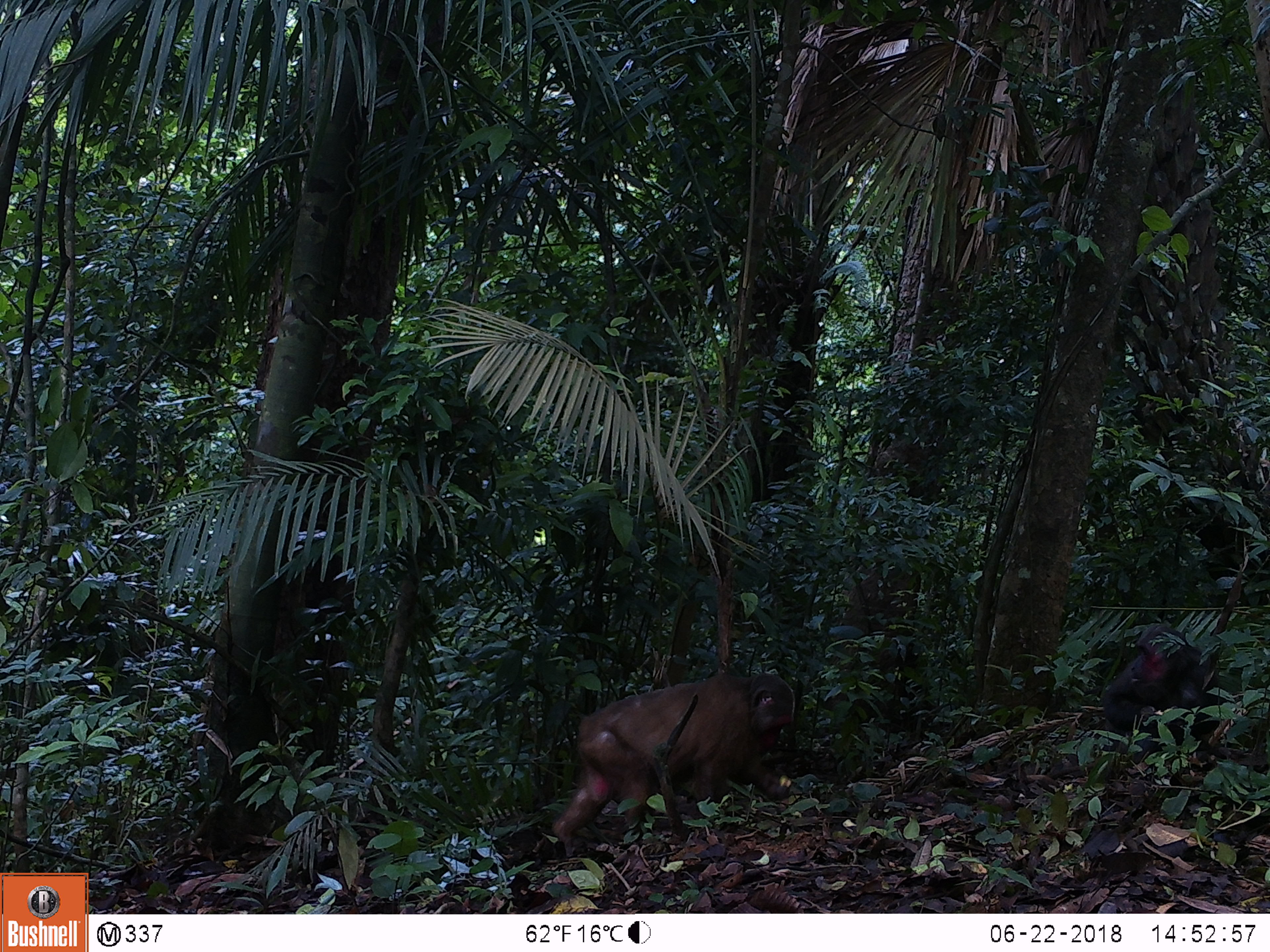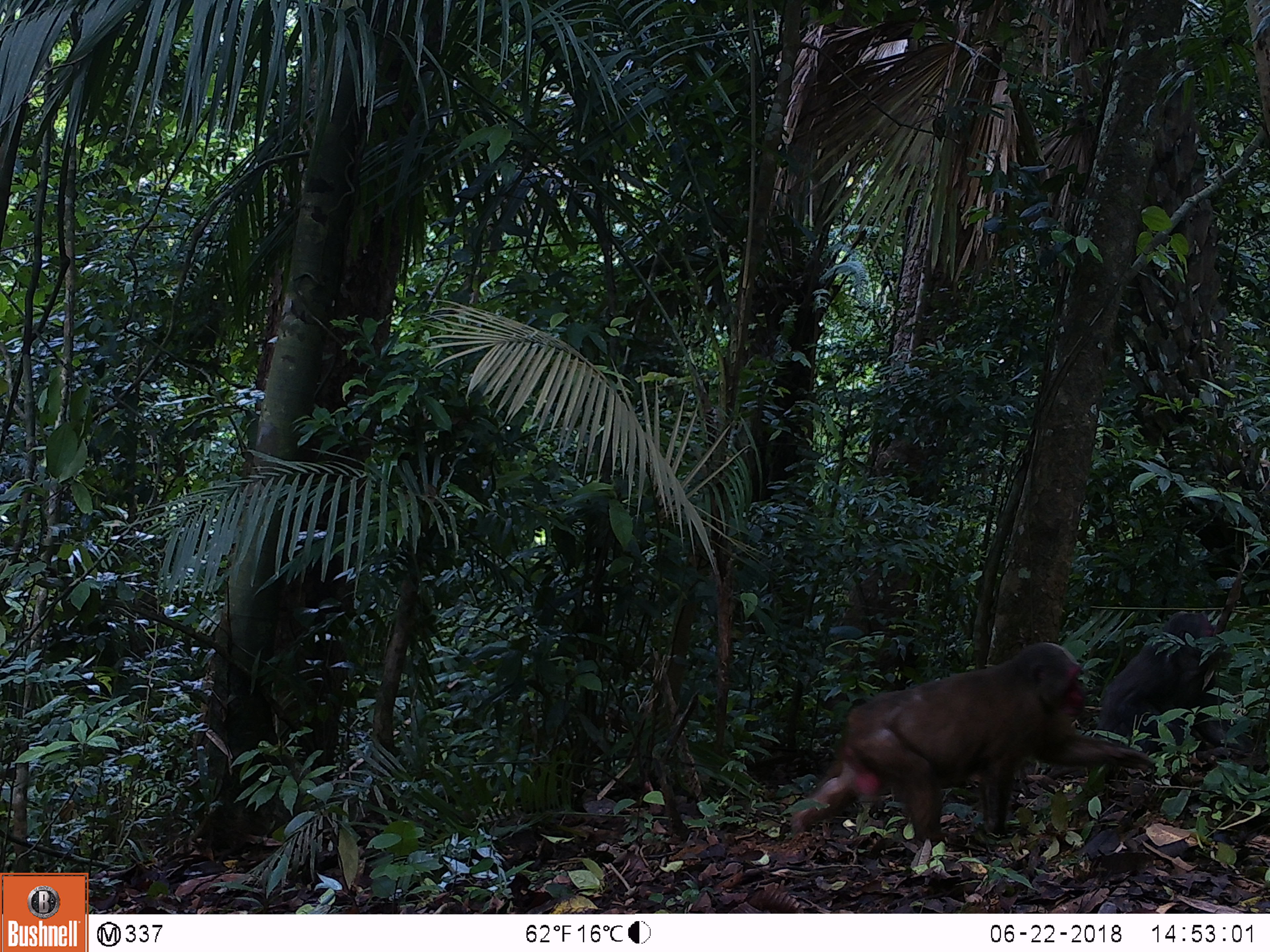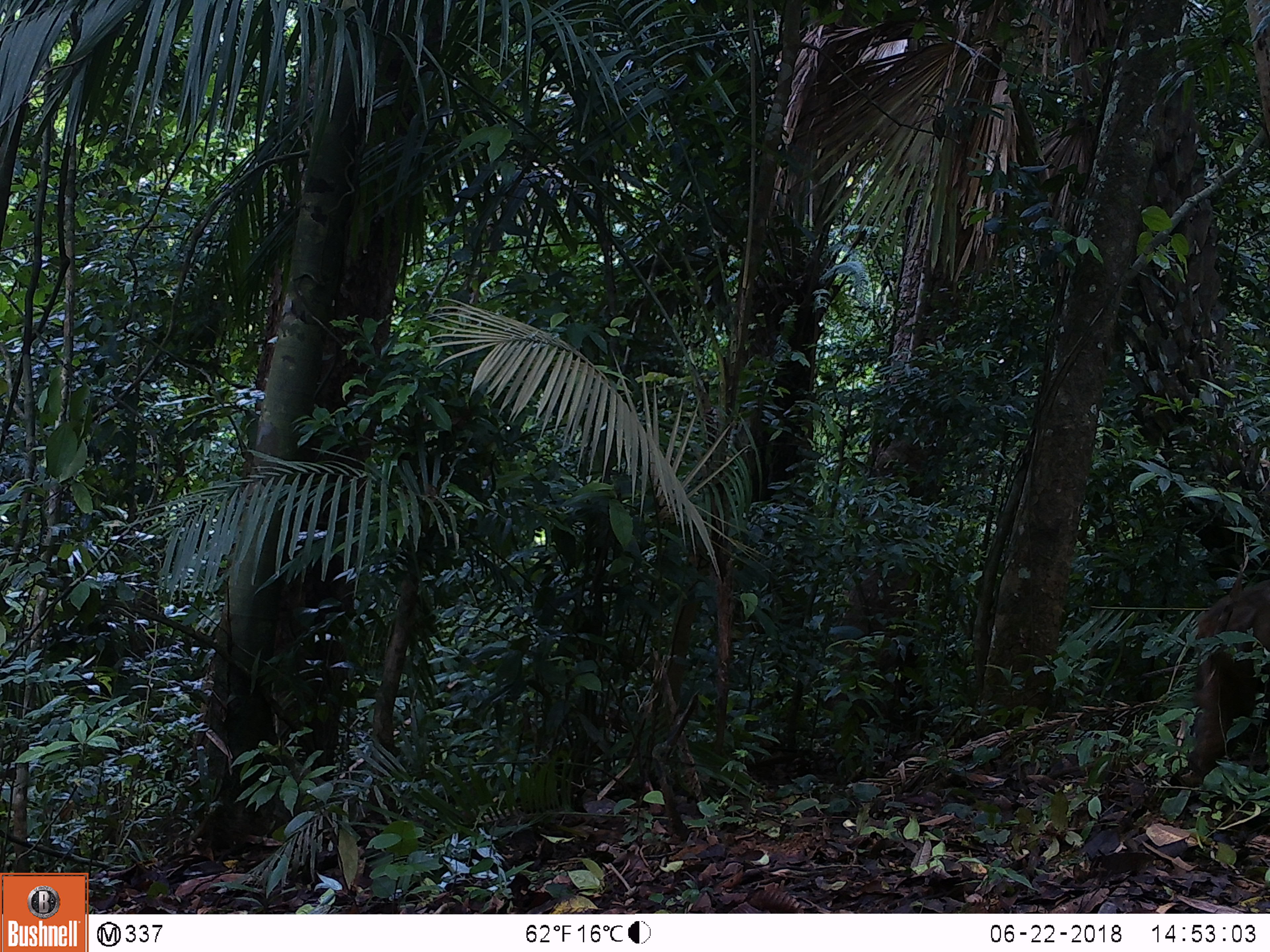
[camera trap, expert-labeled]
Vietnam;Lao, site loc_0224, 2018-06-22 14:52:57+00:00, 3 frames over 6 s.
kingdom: Animalia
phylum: Chordata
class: Mammalia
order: Primates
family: Cercopithecidae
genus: Macaca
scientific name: Macaca arctoides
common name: stump-tailed macaque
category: stump tailed macaque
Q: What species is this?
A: Stump tailed macaque (stump-tailed macaque) (Macaca arctoides).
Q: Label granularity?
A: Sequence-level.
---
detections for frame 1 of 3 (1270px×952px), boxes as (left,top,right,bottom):
stump tailed macaque: (550,670,797,857); (1097,623,1227,768)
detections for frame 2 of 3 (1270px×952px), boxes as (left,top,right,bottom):
stump tailed macaque: (790,638,1158,847); (1094,611,1254,766)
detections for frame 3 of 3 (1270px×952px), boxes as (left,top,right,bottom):
stump tailed macaque: (1178,578,1270,788)